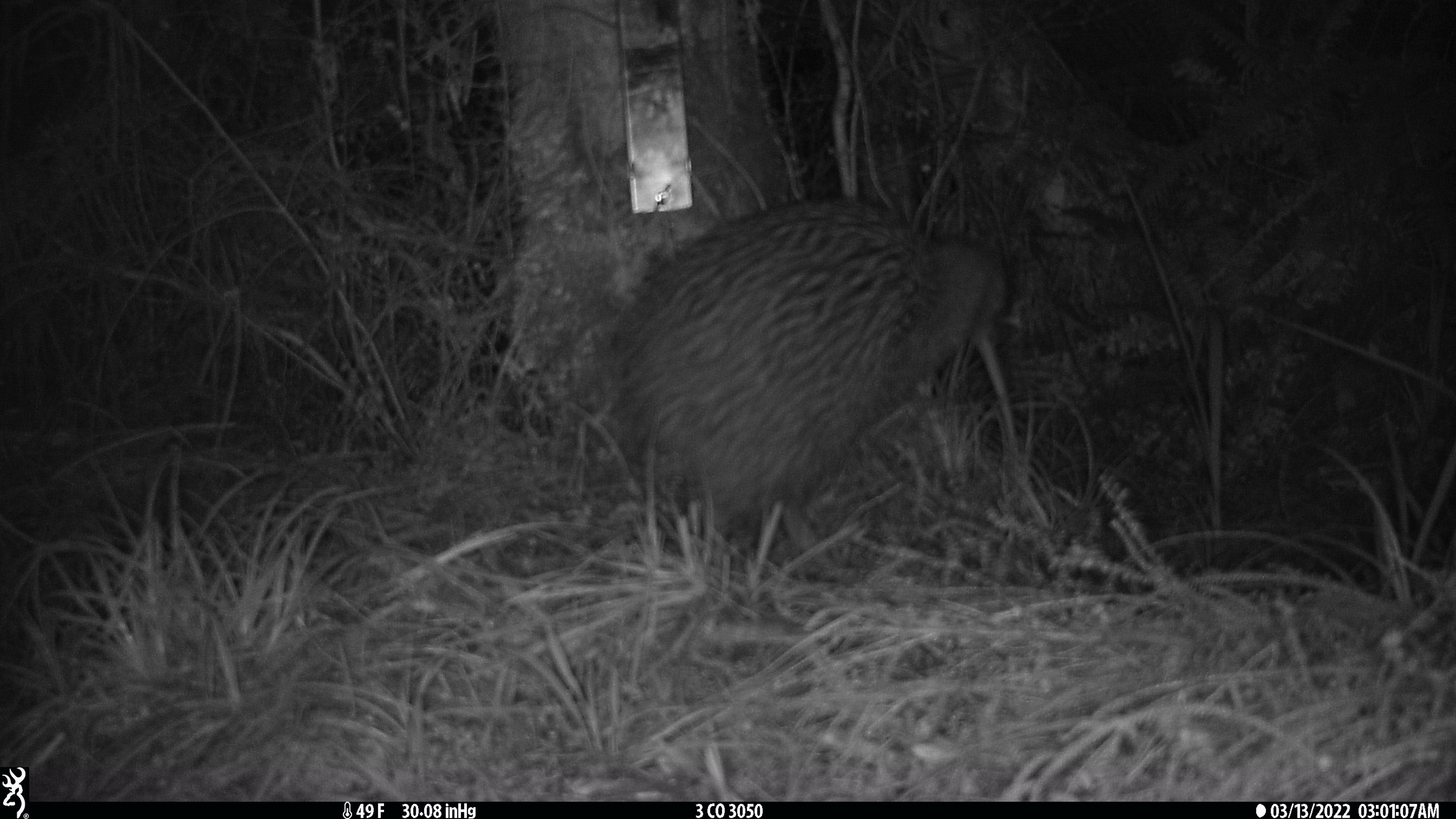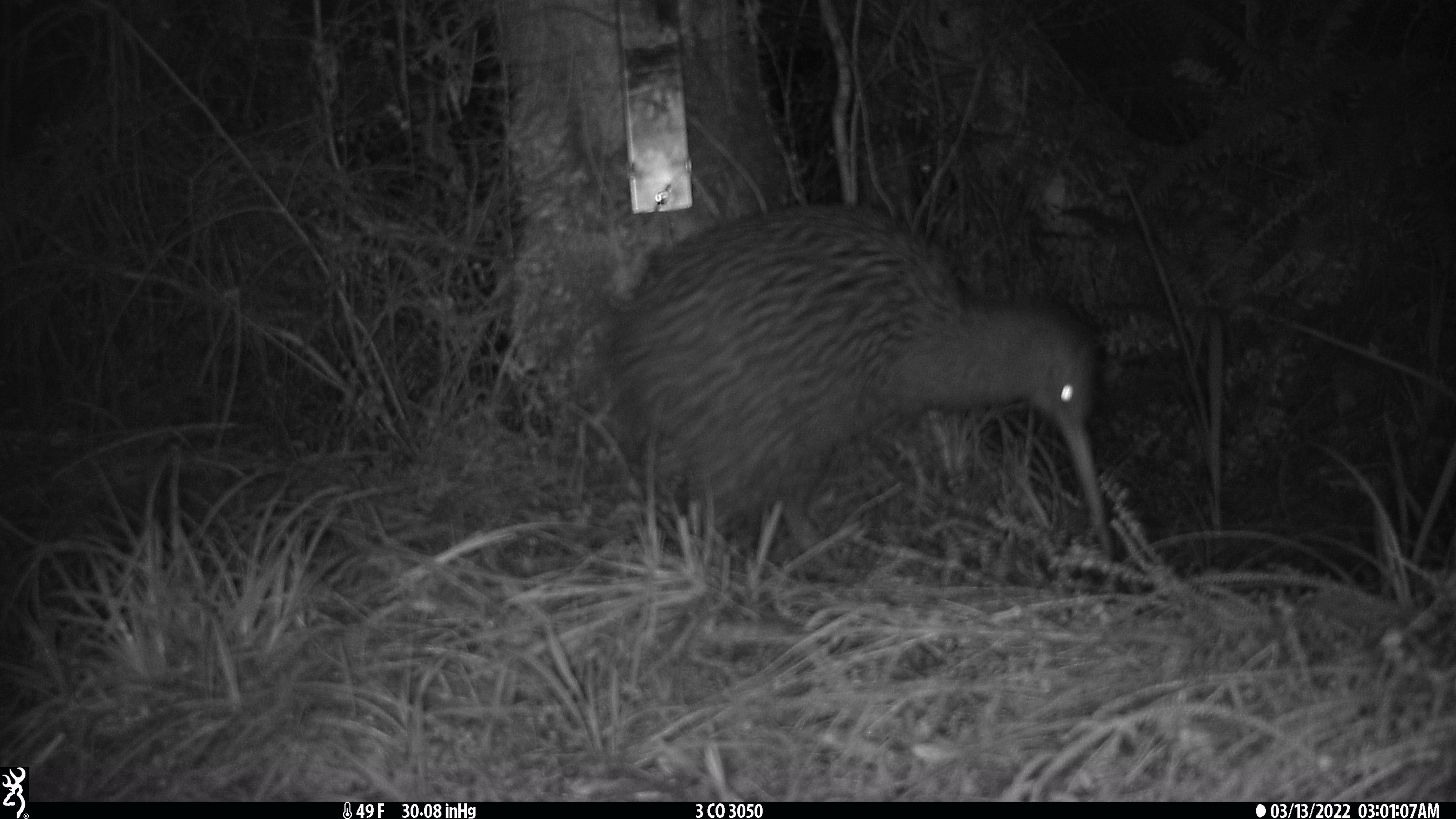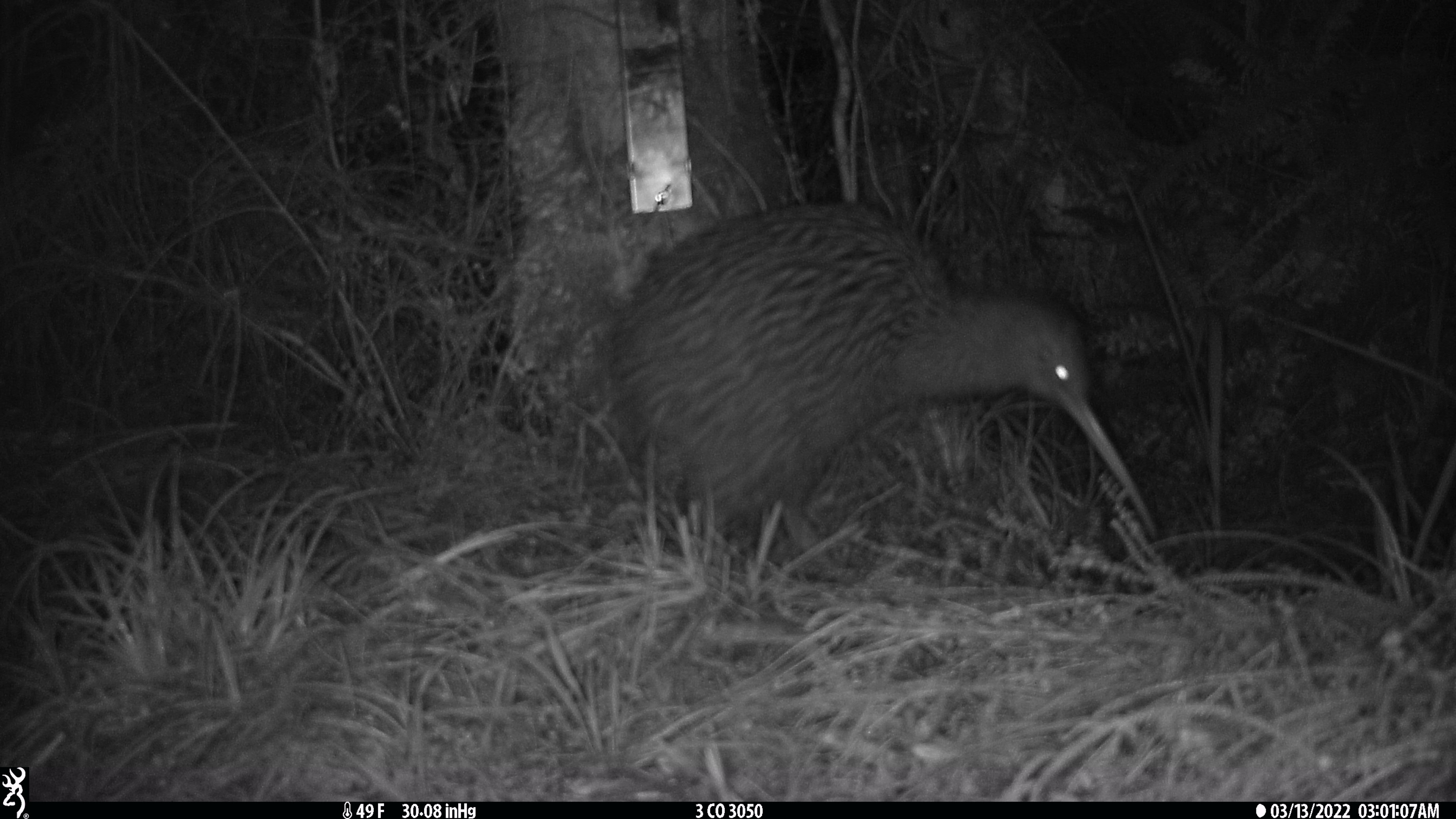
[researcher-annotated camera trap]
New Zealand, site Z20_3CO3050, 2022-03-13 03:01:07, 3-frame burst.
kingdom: Animalia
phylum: Chordata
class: Aves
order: Apterygiformes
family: Apterygidae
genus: Apteryx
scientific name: Apteryx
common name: kiwi